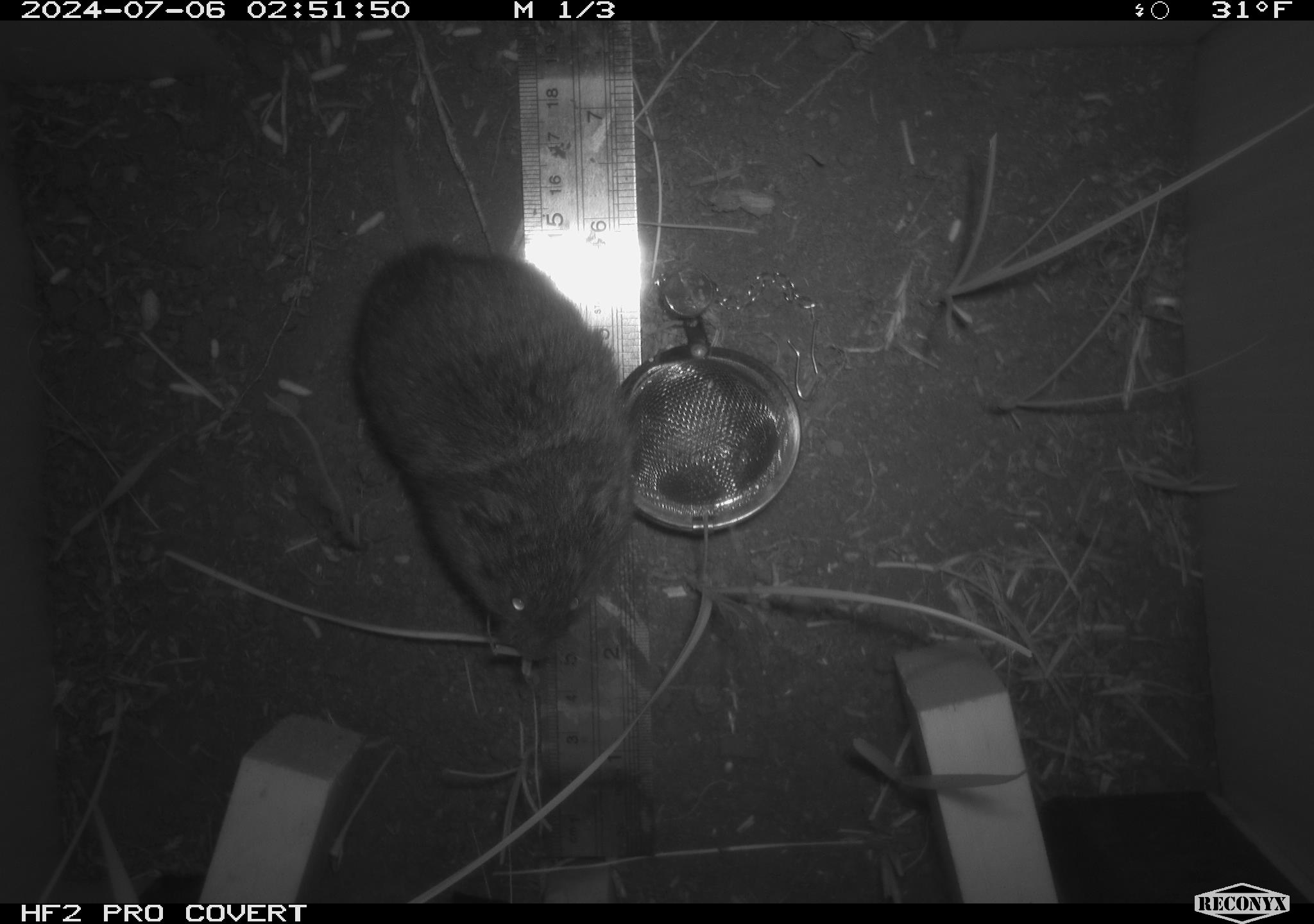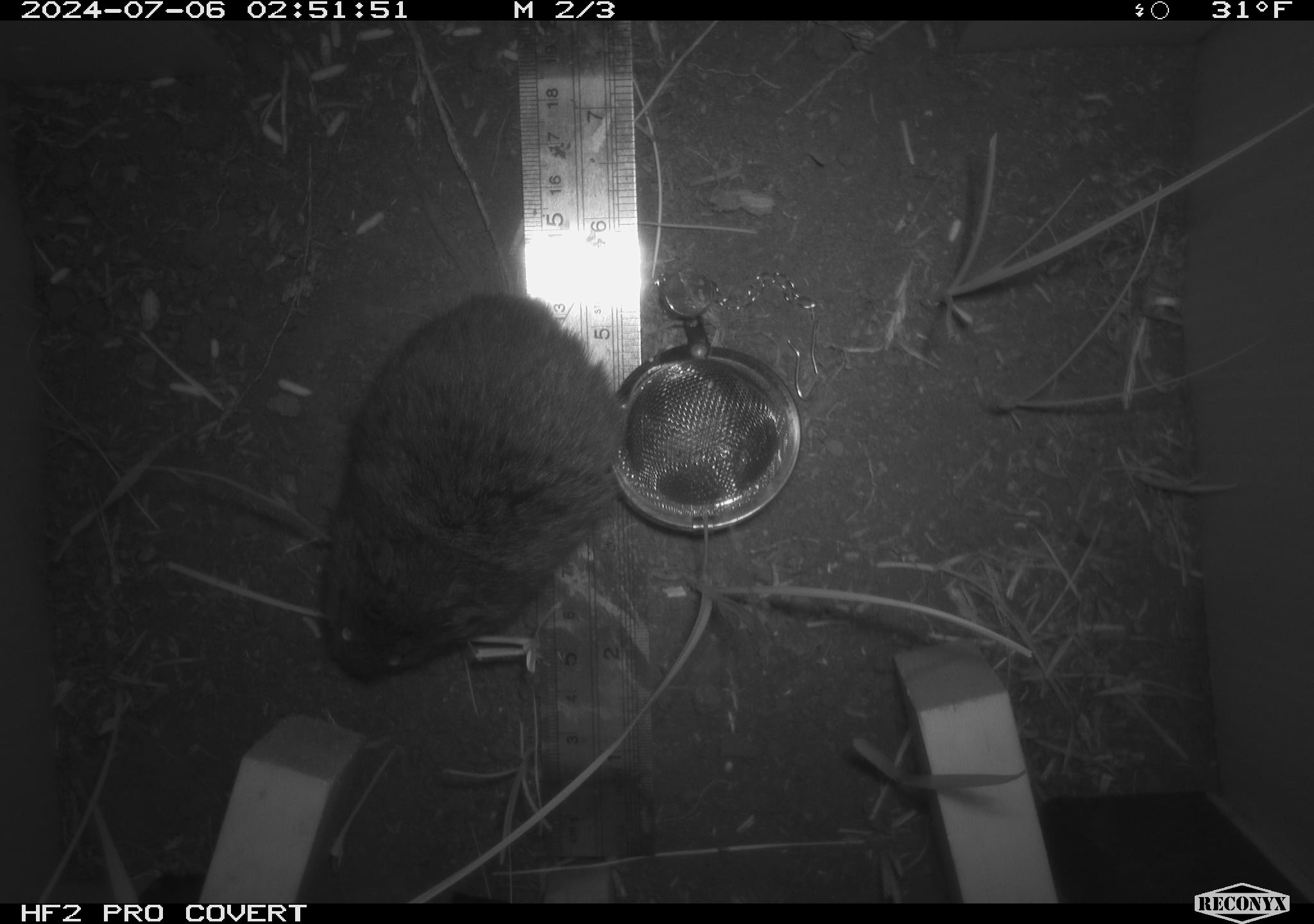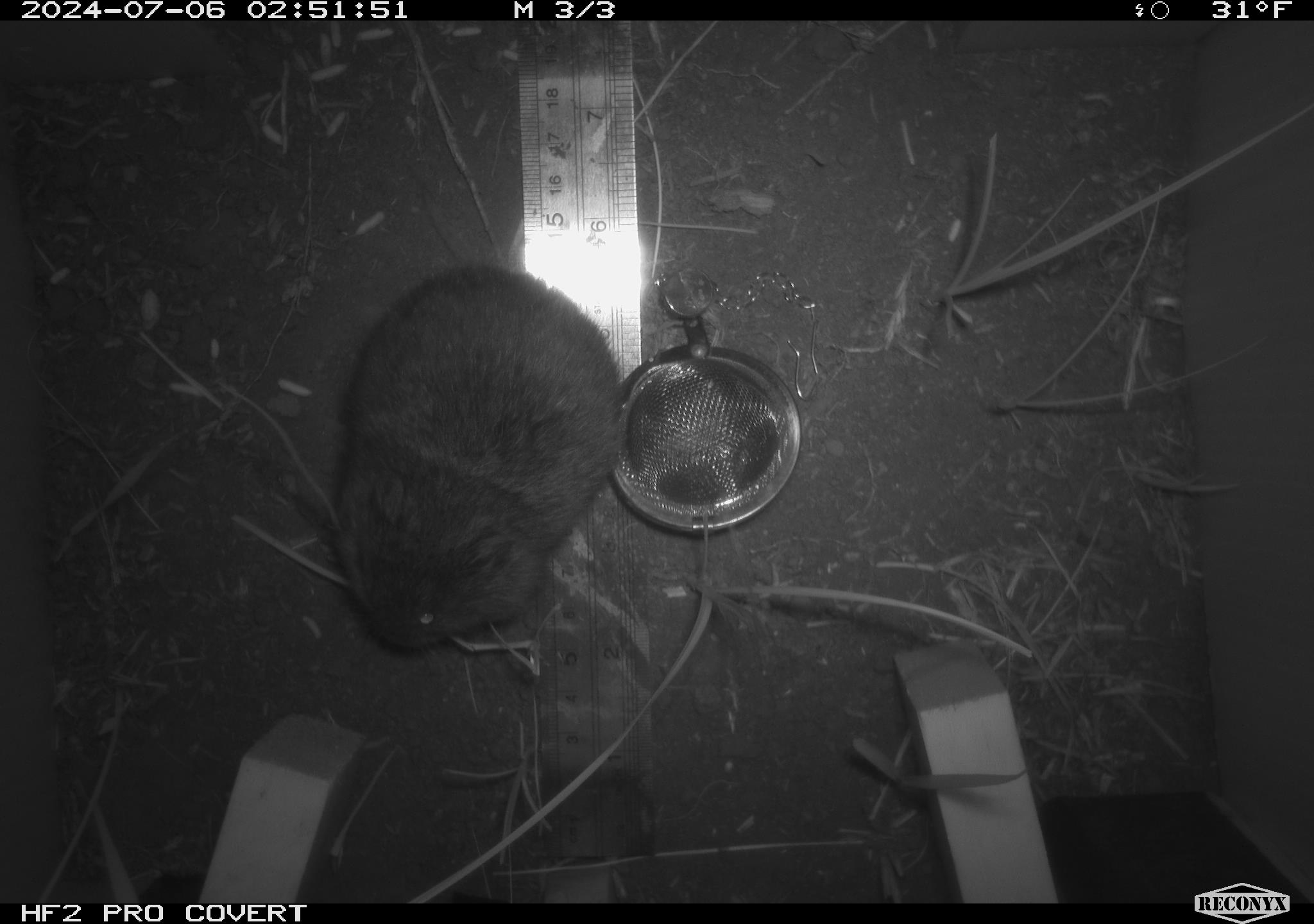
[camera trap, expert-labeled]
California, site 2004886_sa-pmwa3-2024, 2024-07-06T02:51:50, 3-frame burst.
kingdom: Animalia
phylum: Chordata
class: Mammalia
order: Rodentia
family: Cricetidae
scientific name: Arvicolinae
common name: voles, lemmings, and muskrats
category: arvicolinae subfamily